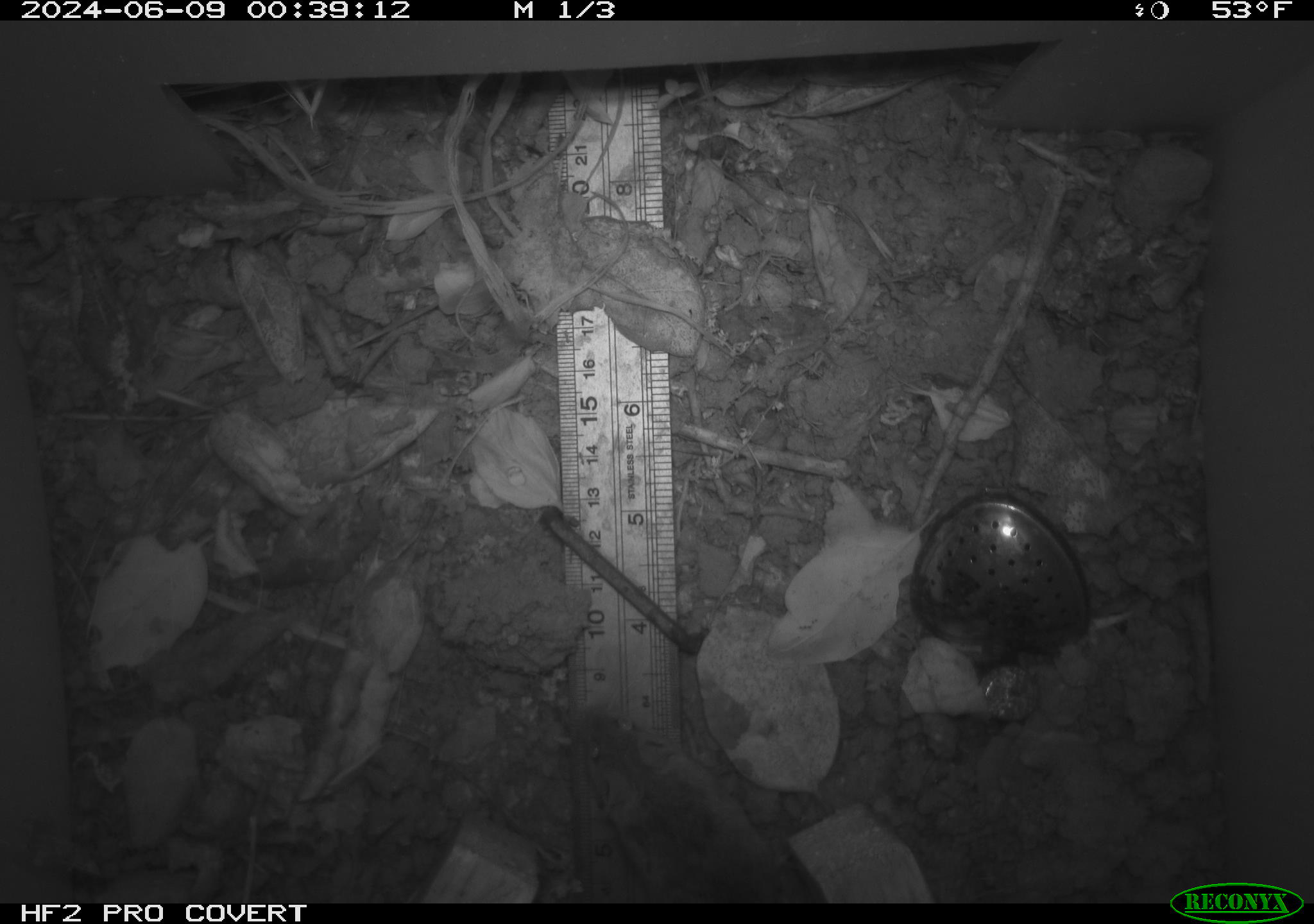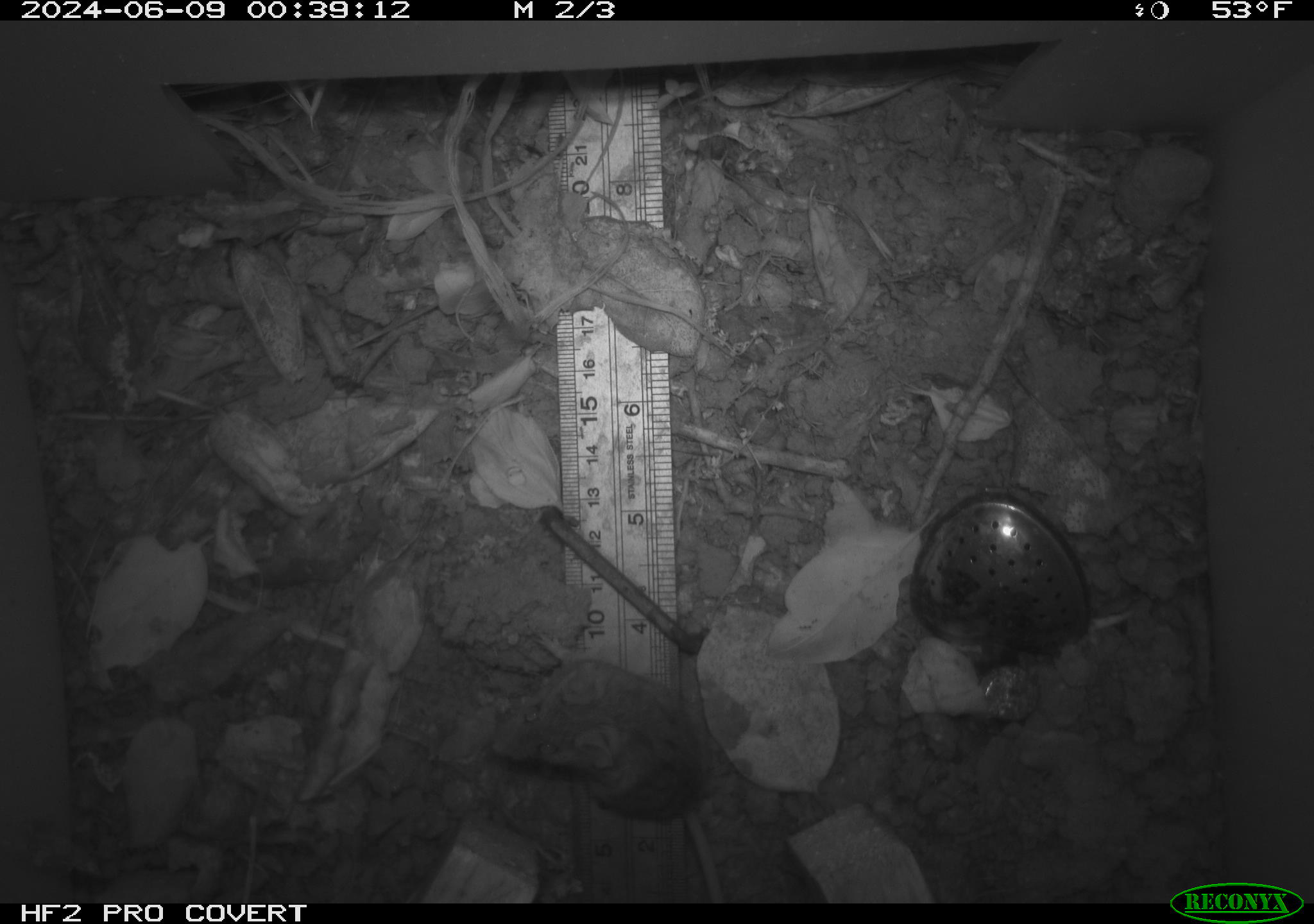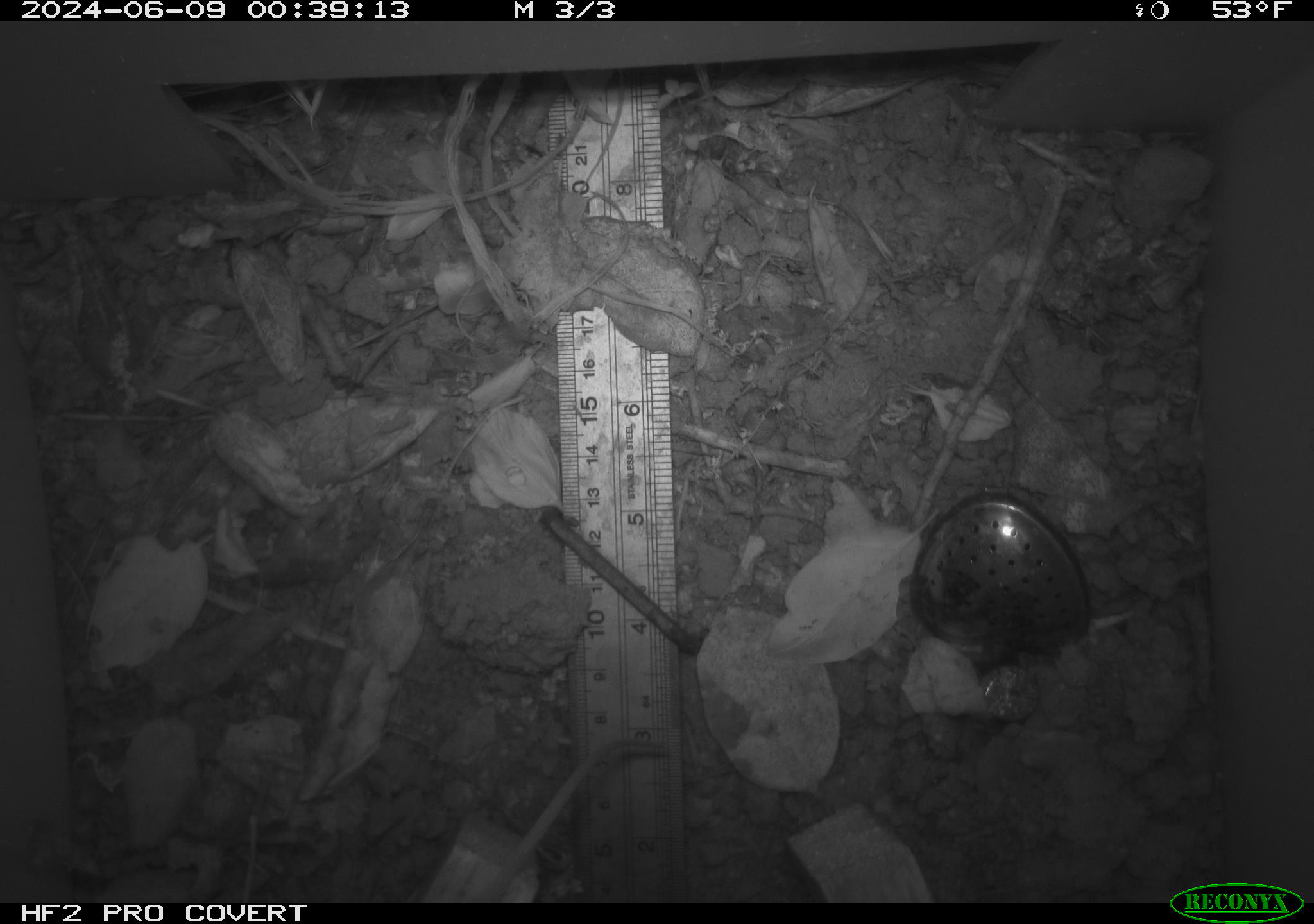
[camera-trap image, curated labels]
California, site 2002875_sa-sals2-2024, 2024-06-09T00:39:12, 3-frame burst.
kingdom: Animalia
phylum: Chordata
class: Mammalia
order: Rodentia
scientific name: Rodentia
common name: mouse species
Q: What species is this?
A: Mouse species (Rodentia).